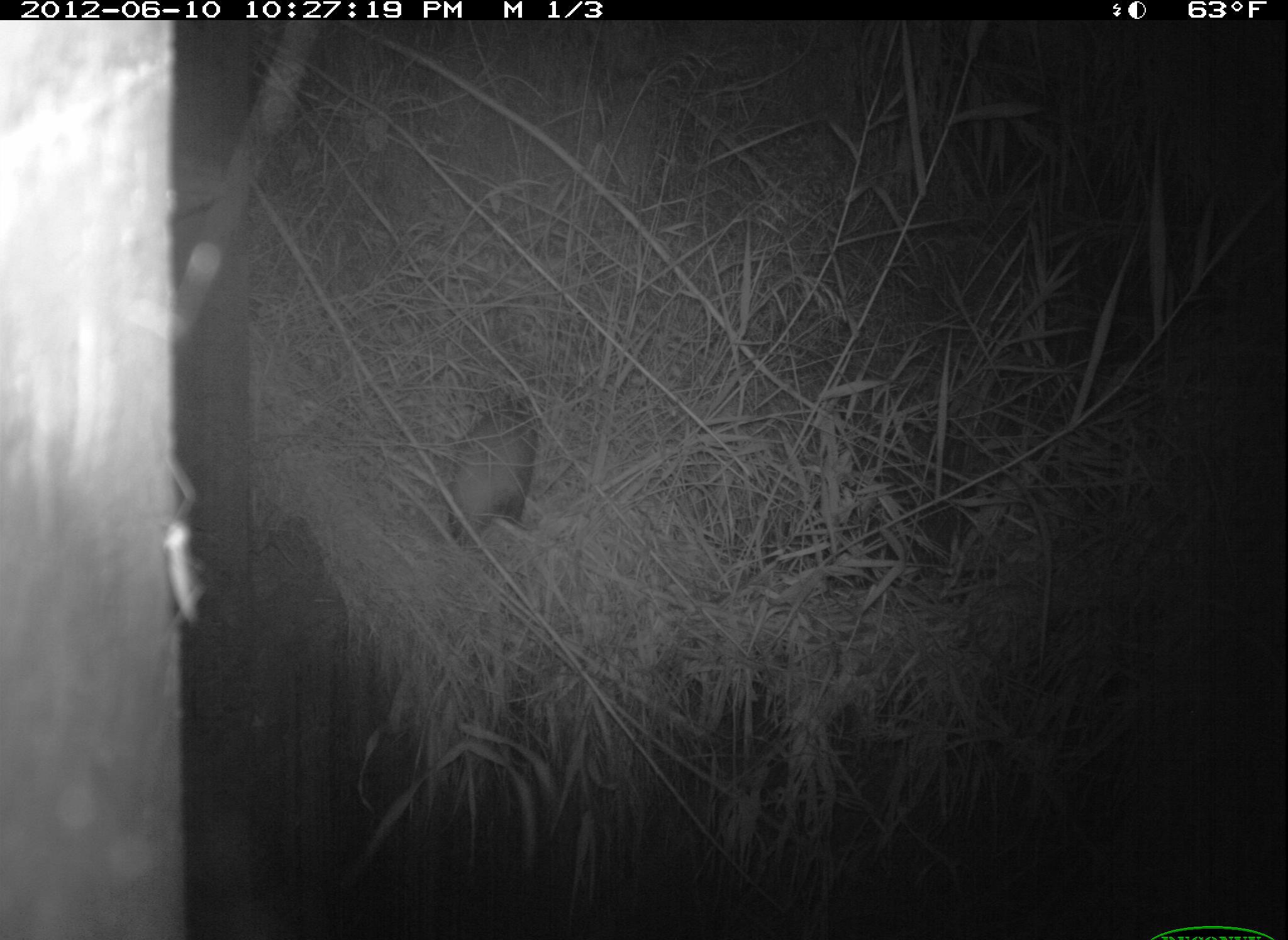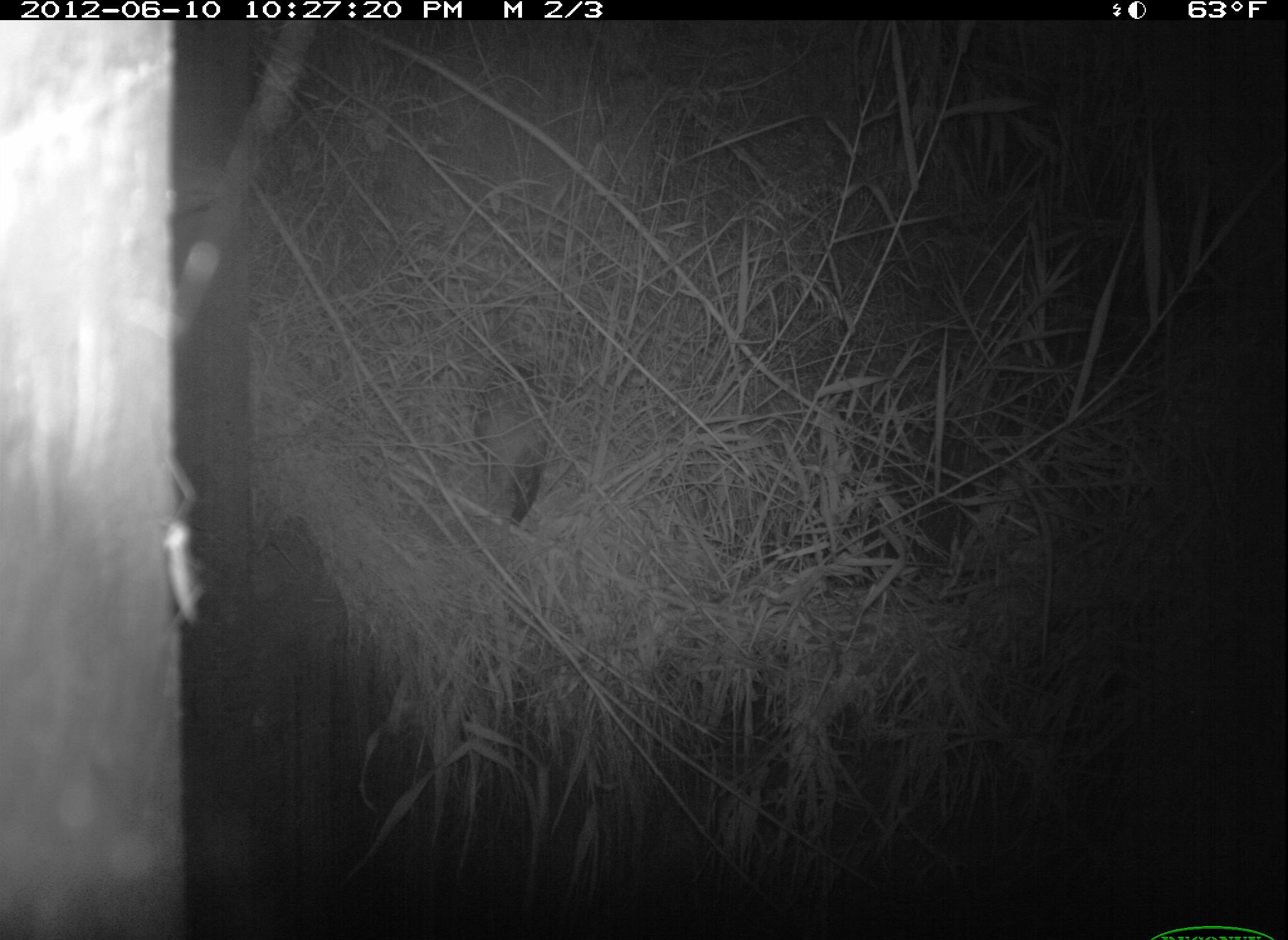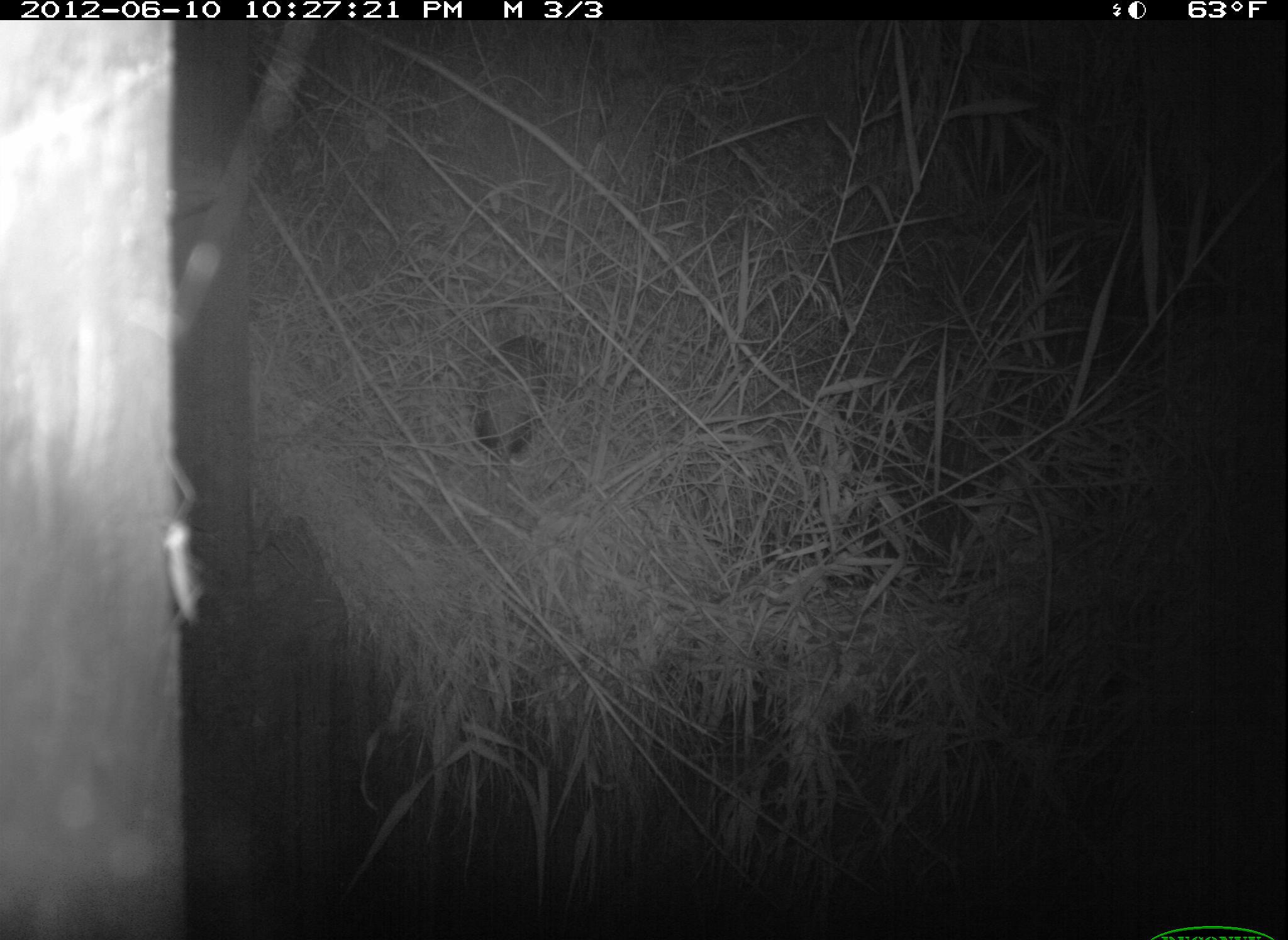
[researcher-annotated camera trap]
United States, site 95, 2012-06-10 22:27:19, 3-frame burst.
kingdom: Animalia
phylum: Chordata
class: Mammalia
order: Didelphimorphia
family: Didelphidae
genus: Didelphis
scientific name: Didelphis virginiana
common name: virginia opossum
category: opossum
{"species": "opossum (virginia opossum) (Didelphis virginiana)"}